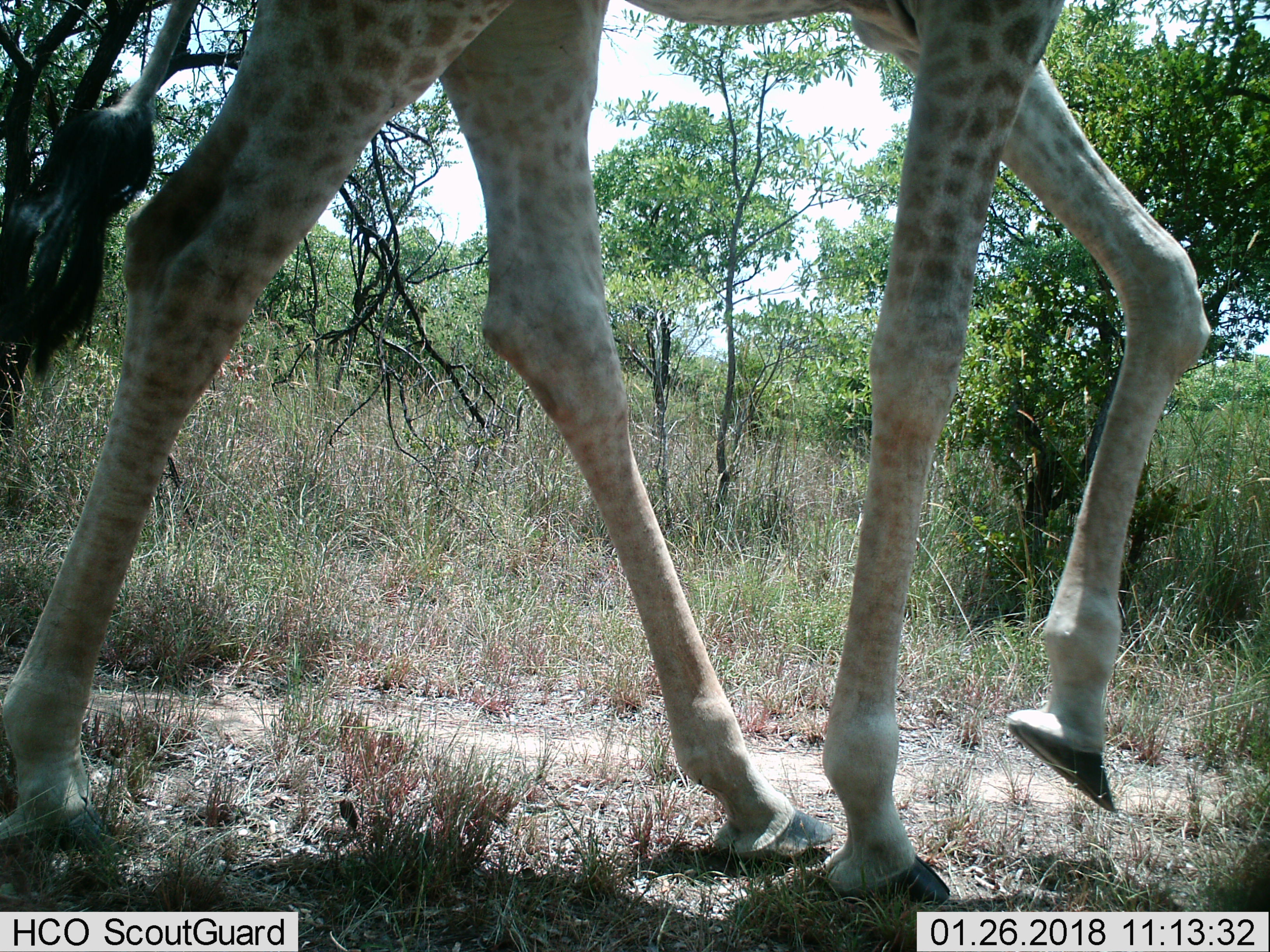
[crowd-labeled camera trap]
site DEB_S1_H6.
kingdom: Animalia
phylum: Chordata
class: Mammalia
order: Artiodactyla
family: Giraffidae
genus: Giraffa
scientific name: Giraffa camelopardalis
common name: giraffe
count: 1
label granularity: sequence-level